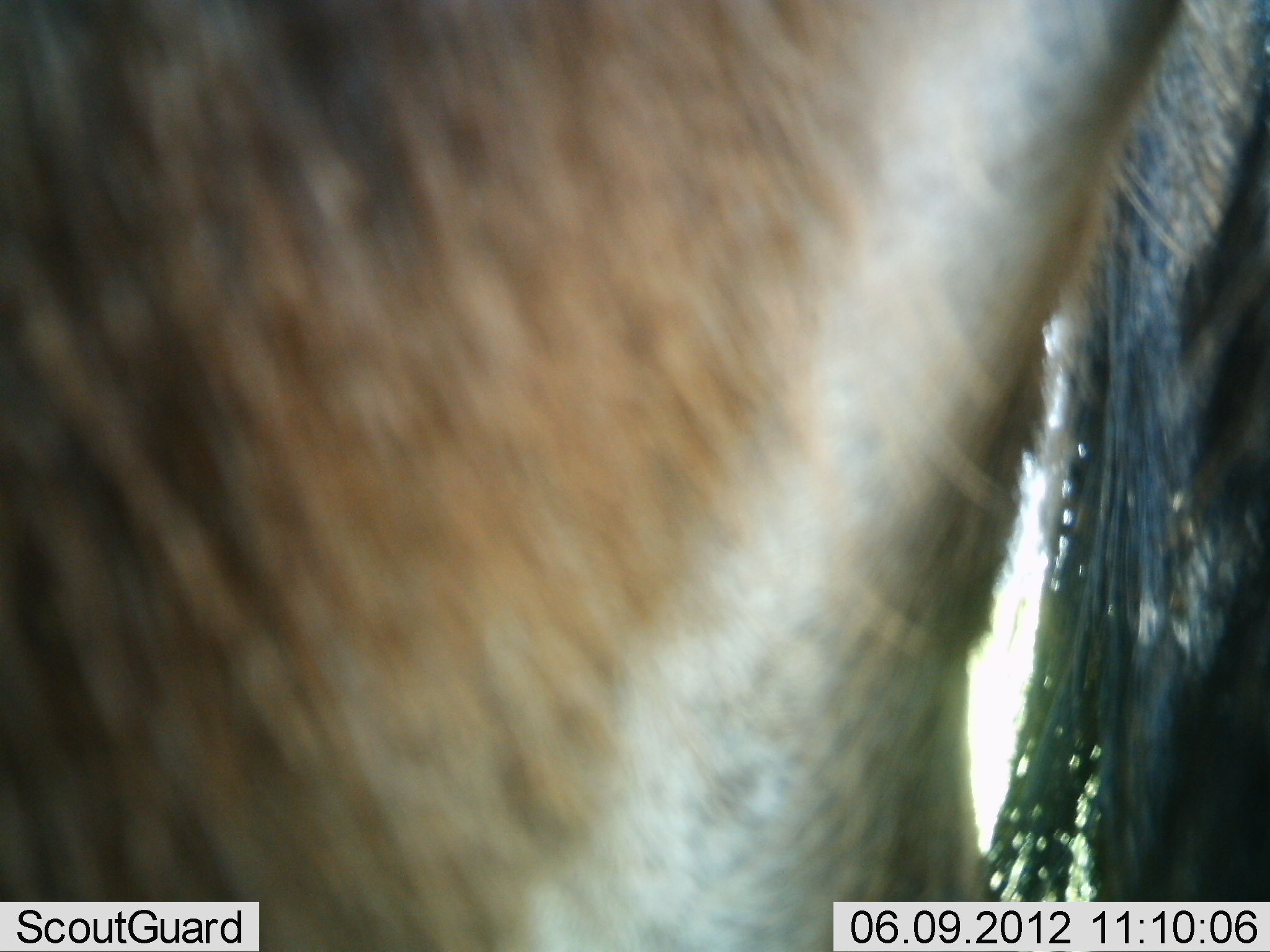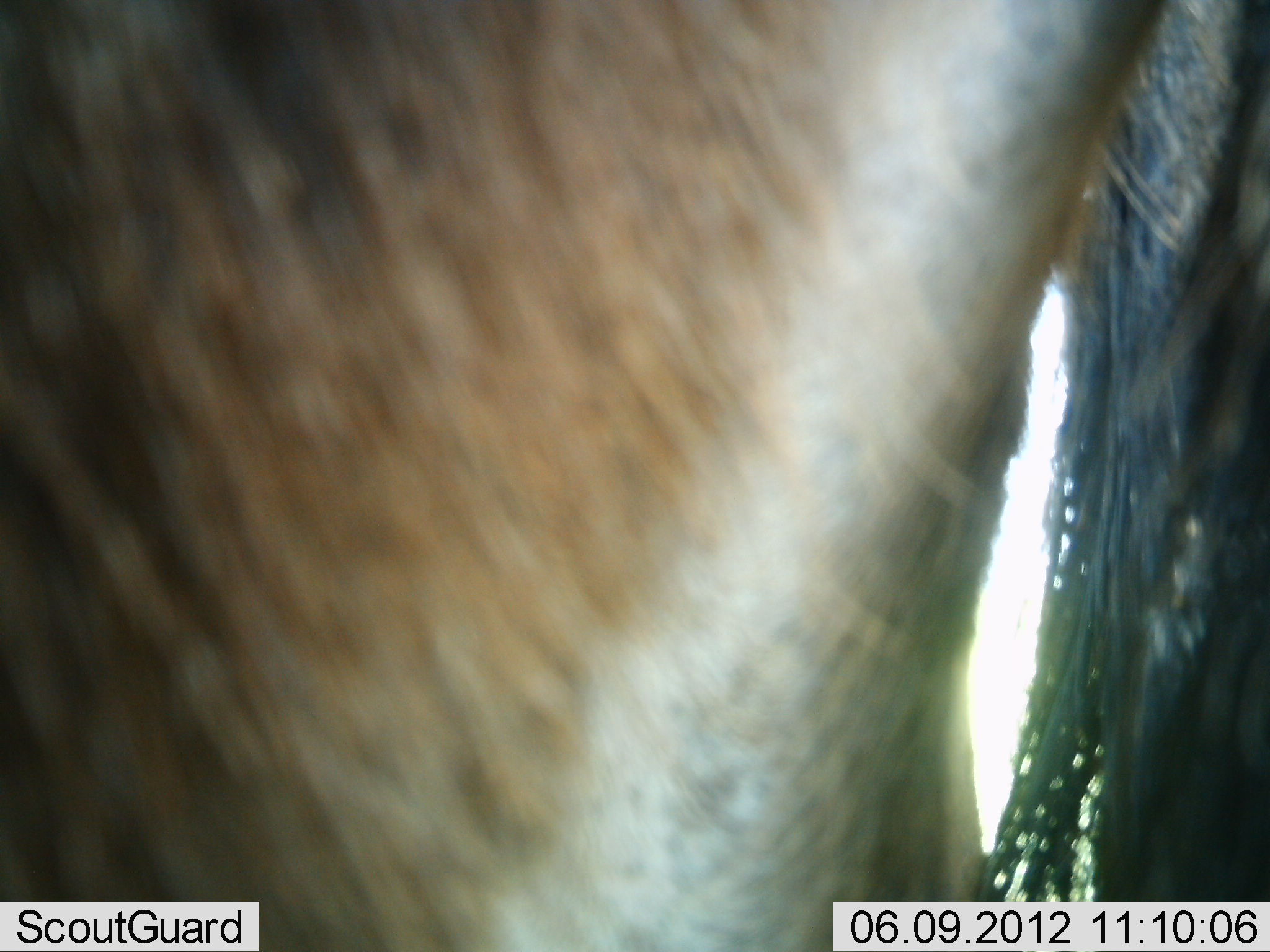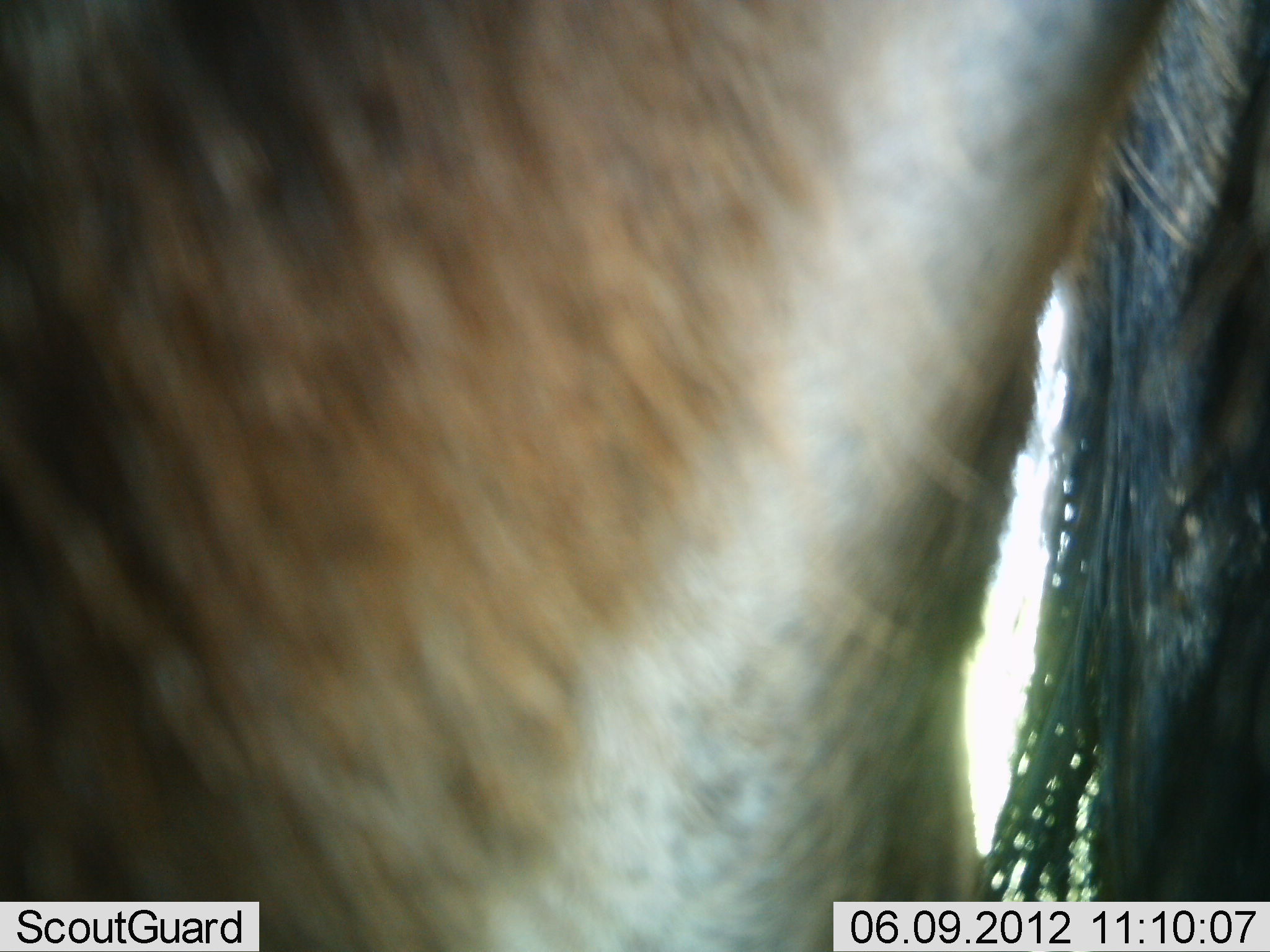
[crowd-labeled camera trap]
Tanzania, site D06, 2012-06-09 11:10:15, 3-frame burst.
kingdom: Animalia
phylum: Chordata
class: Mammalia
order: Artiodactyla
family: Bovidae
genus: Connochaetes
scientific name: Connochaetes taurinus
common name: blue wildebeest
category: wildebeest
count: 1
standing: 100%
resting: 0%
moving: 0%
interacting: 0%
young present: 0%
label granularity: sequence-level